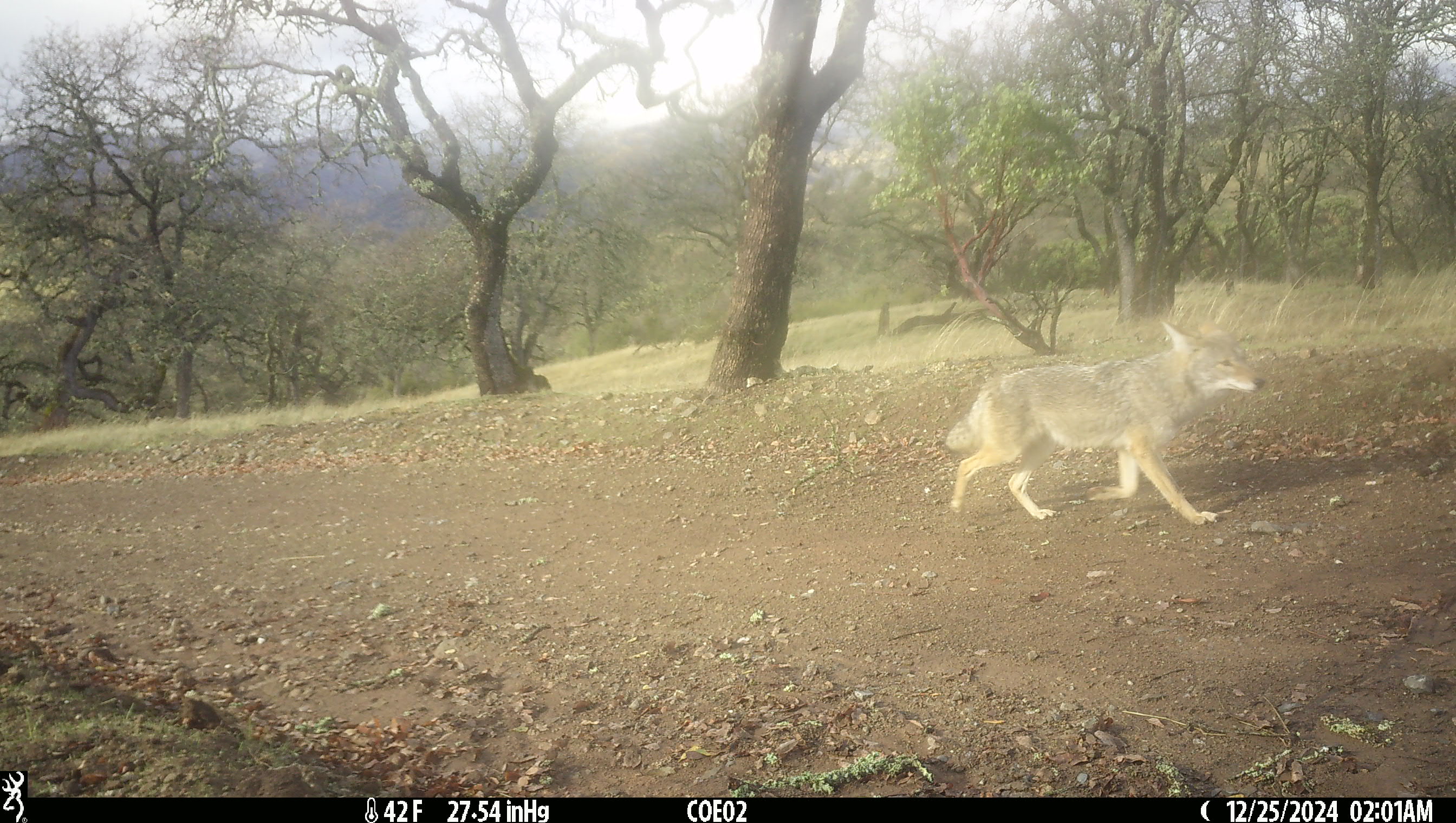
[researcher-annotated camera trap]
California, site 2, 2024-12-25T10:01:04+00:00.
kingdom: Animalia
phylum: Chordata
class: Mammalia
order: Carnivora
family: Canidae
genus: Canis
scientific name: Canis latrans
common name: coyote